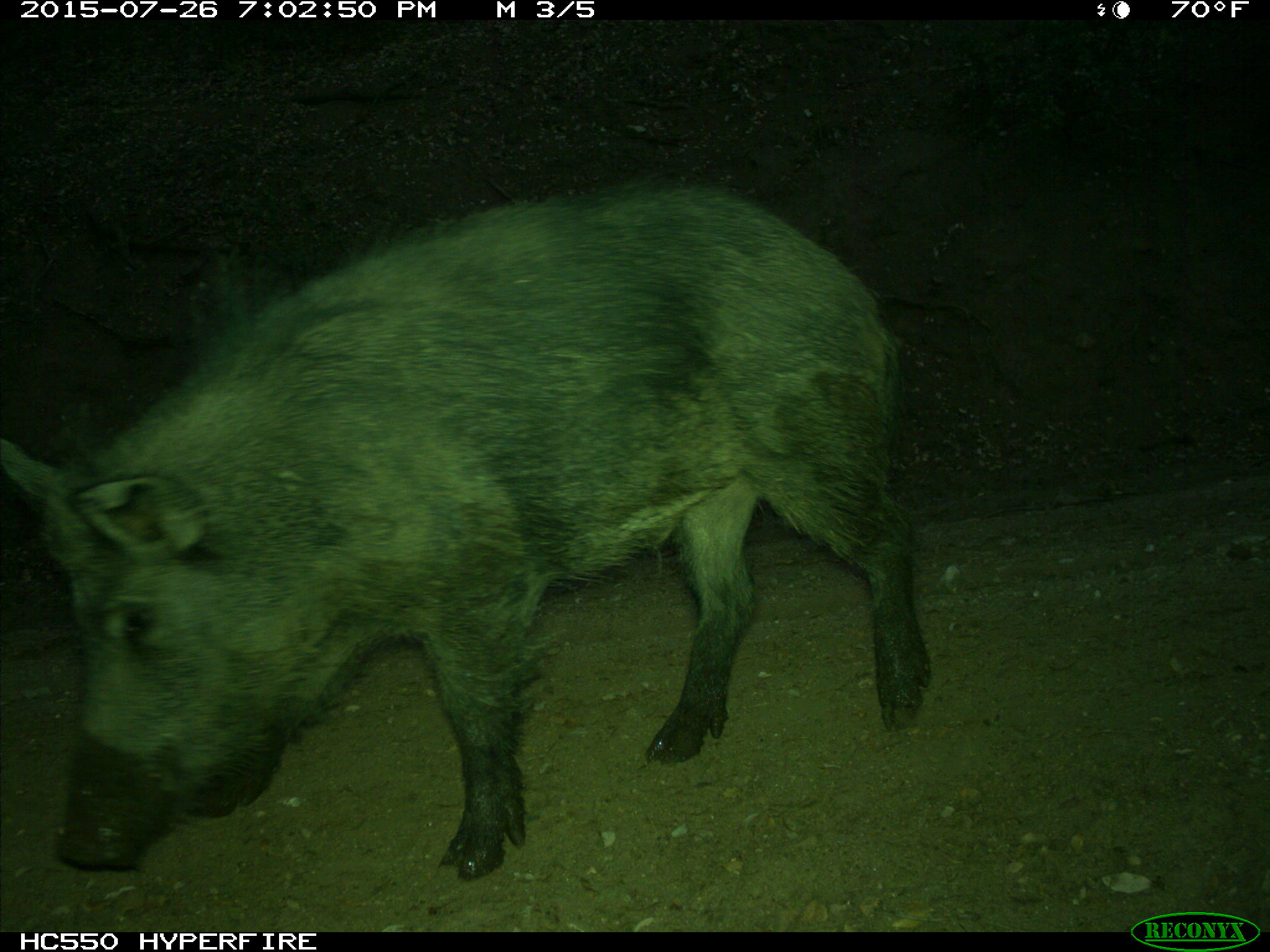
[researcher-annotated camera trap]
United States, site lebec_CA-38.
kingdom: Animalia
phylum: Chordata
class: Mammalia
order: Artiodactyla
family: Suidae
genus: Sus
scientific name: Sus scrofa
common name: wild boar